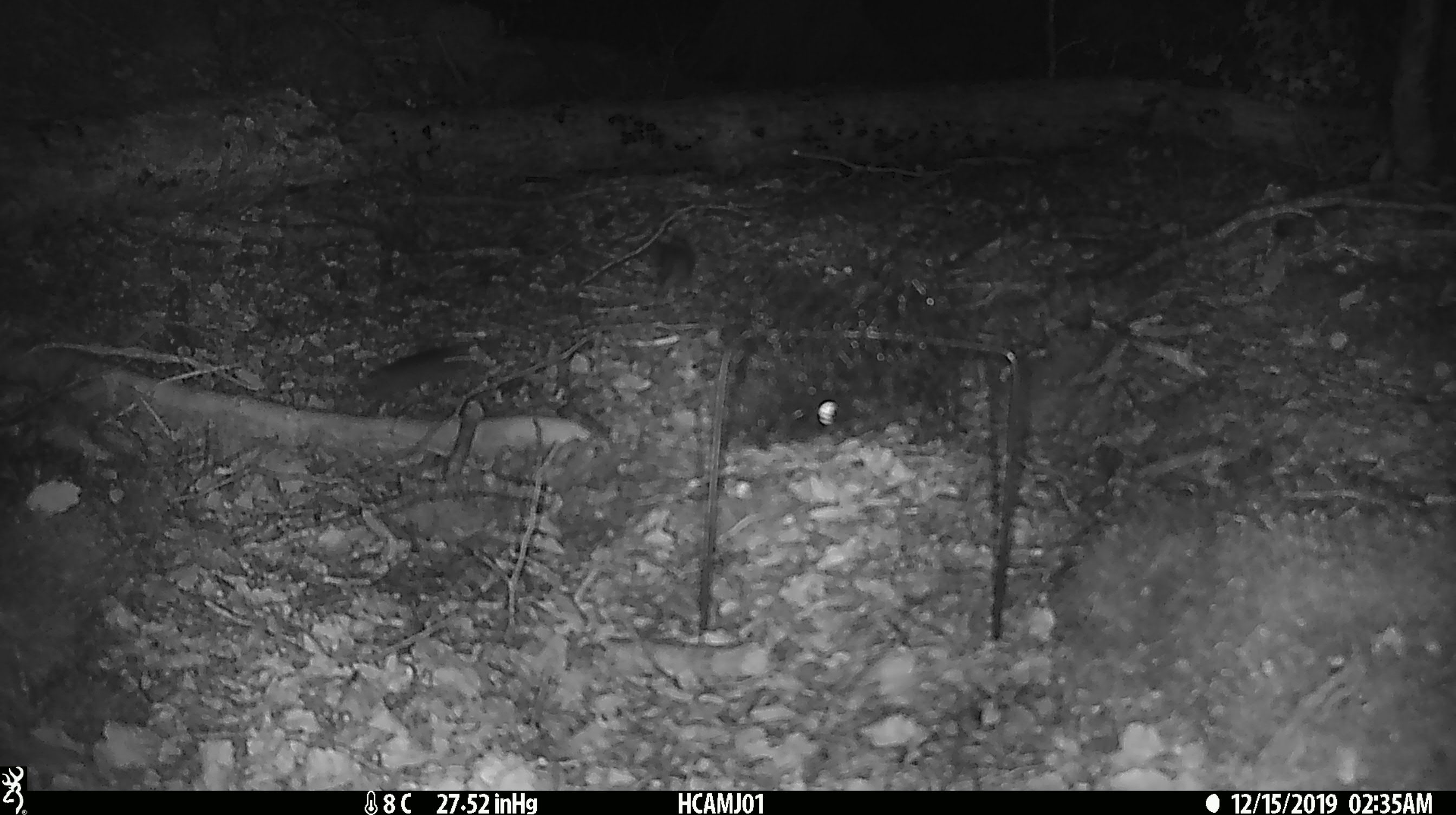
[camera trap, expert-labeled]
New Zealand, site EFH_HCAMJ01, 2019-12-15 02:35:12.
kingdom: Animalia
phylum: Chordata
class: Mammalia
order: Rodentia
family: Muridae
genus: Mus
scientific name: Mus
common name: mouse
Mouse (Mus).